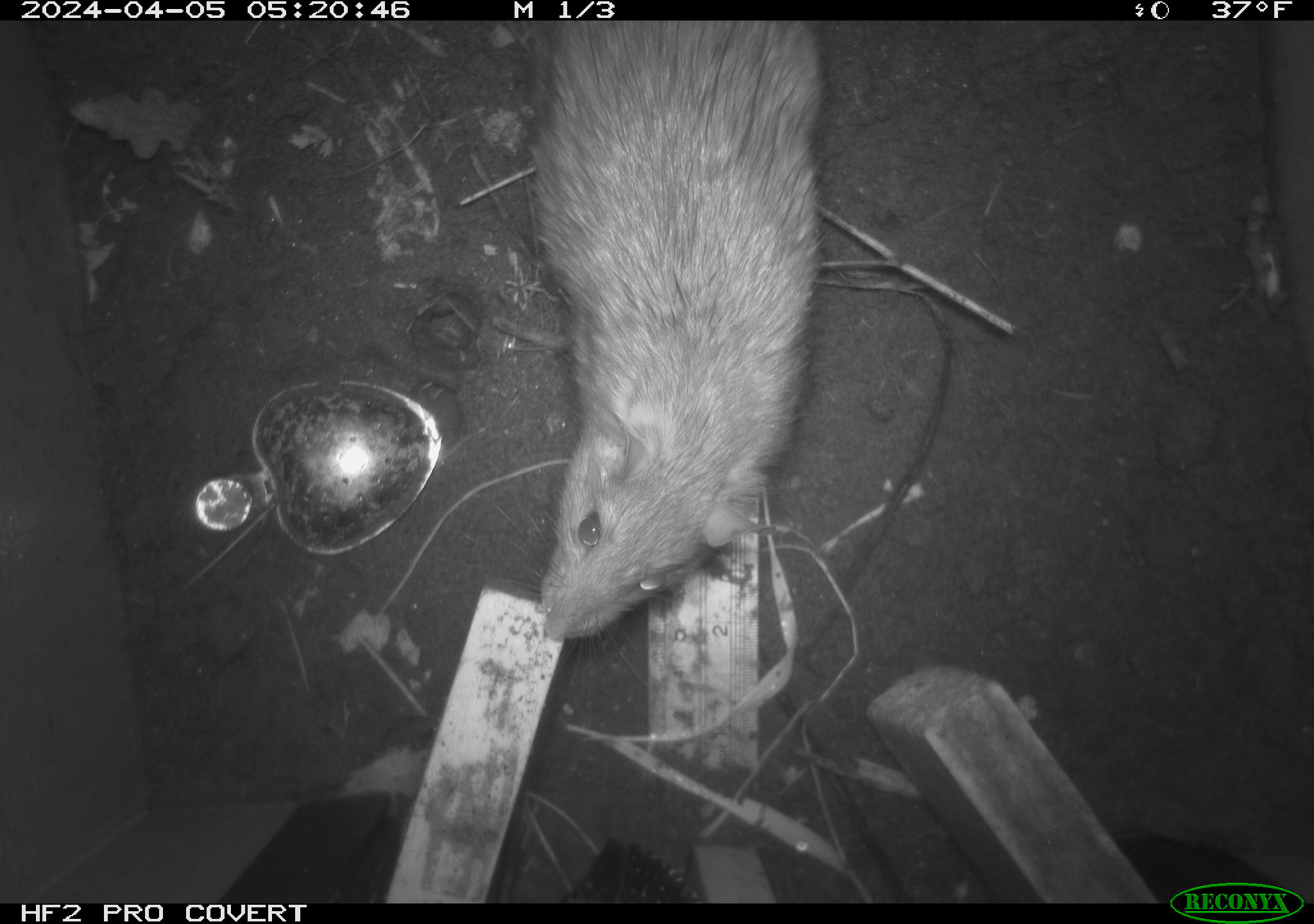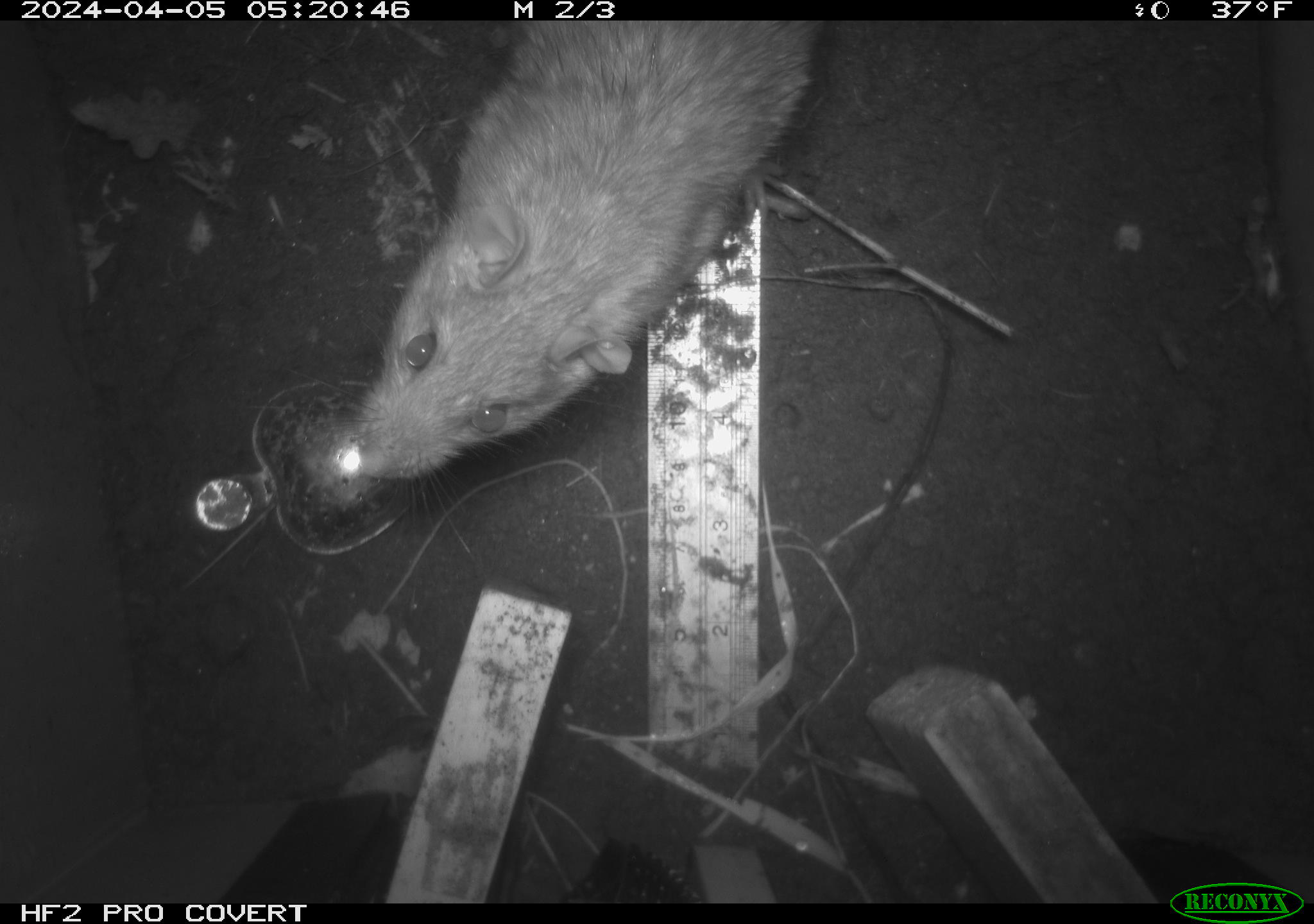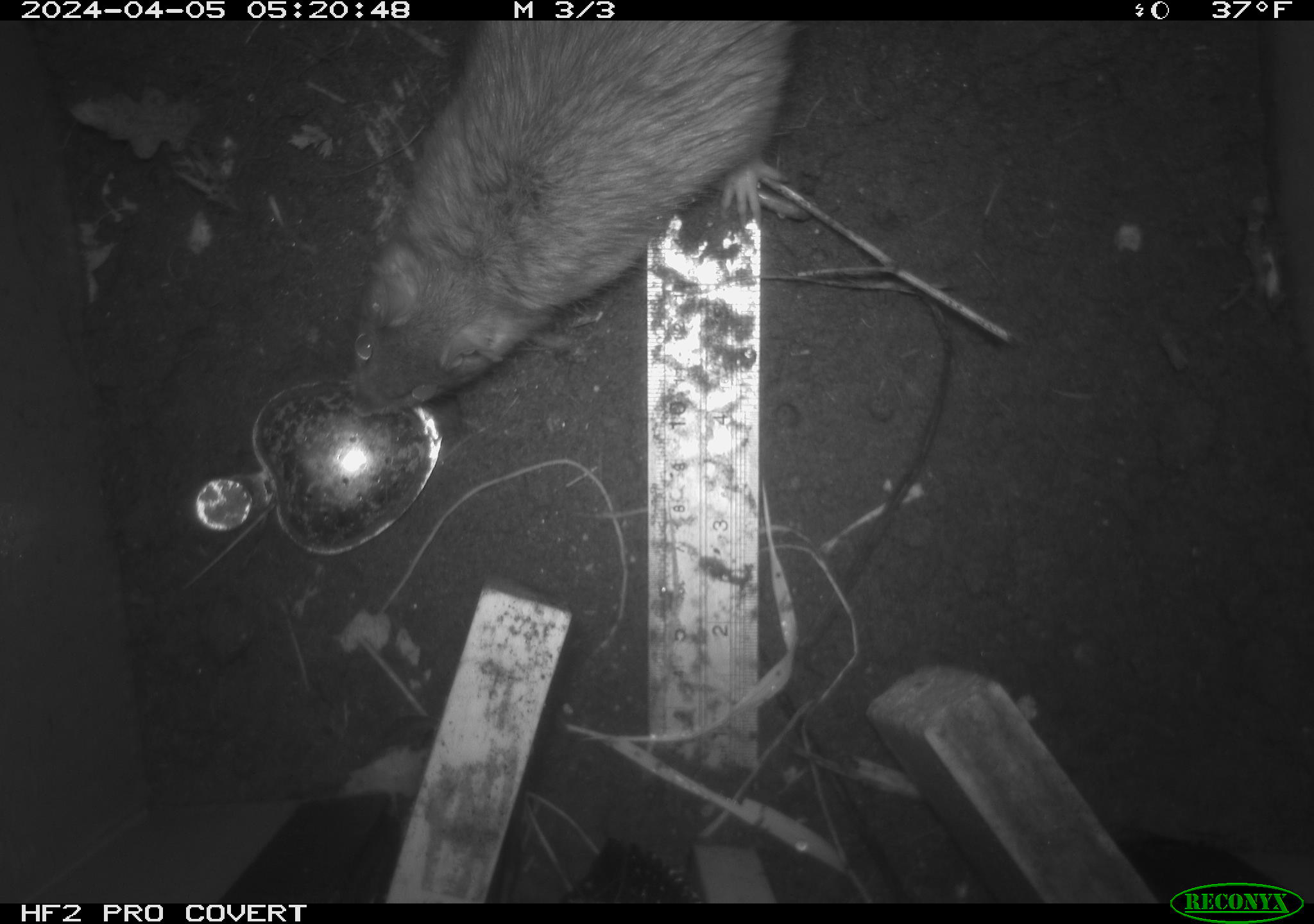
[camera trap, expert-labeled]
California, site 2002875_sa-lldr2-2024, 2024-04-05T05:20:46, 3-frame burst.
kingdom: Animalia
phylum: Chordata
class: Mammalia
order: Rodentia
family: Muridae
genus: Rattus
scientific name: Rattus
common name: rat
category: rattus species